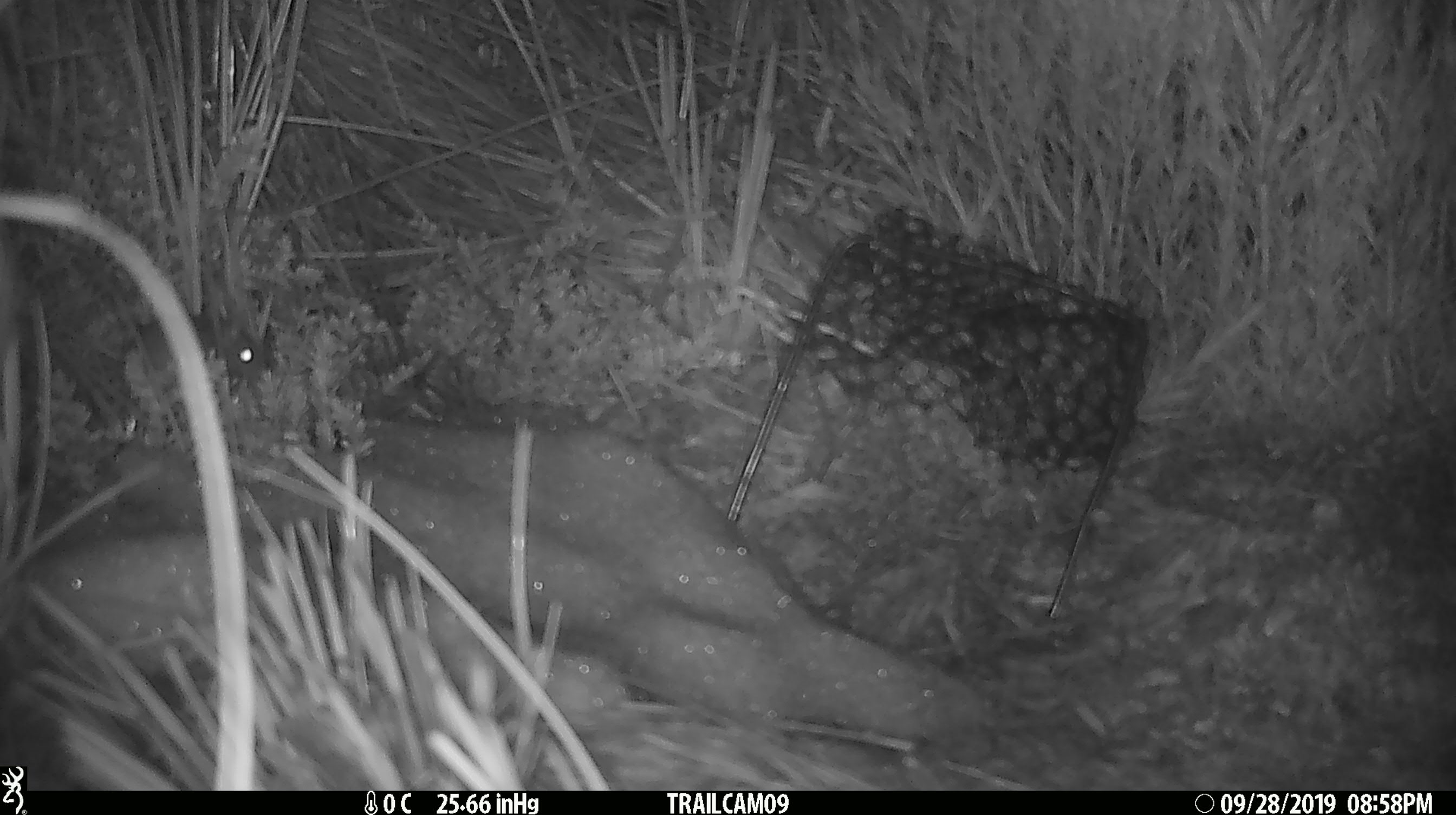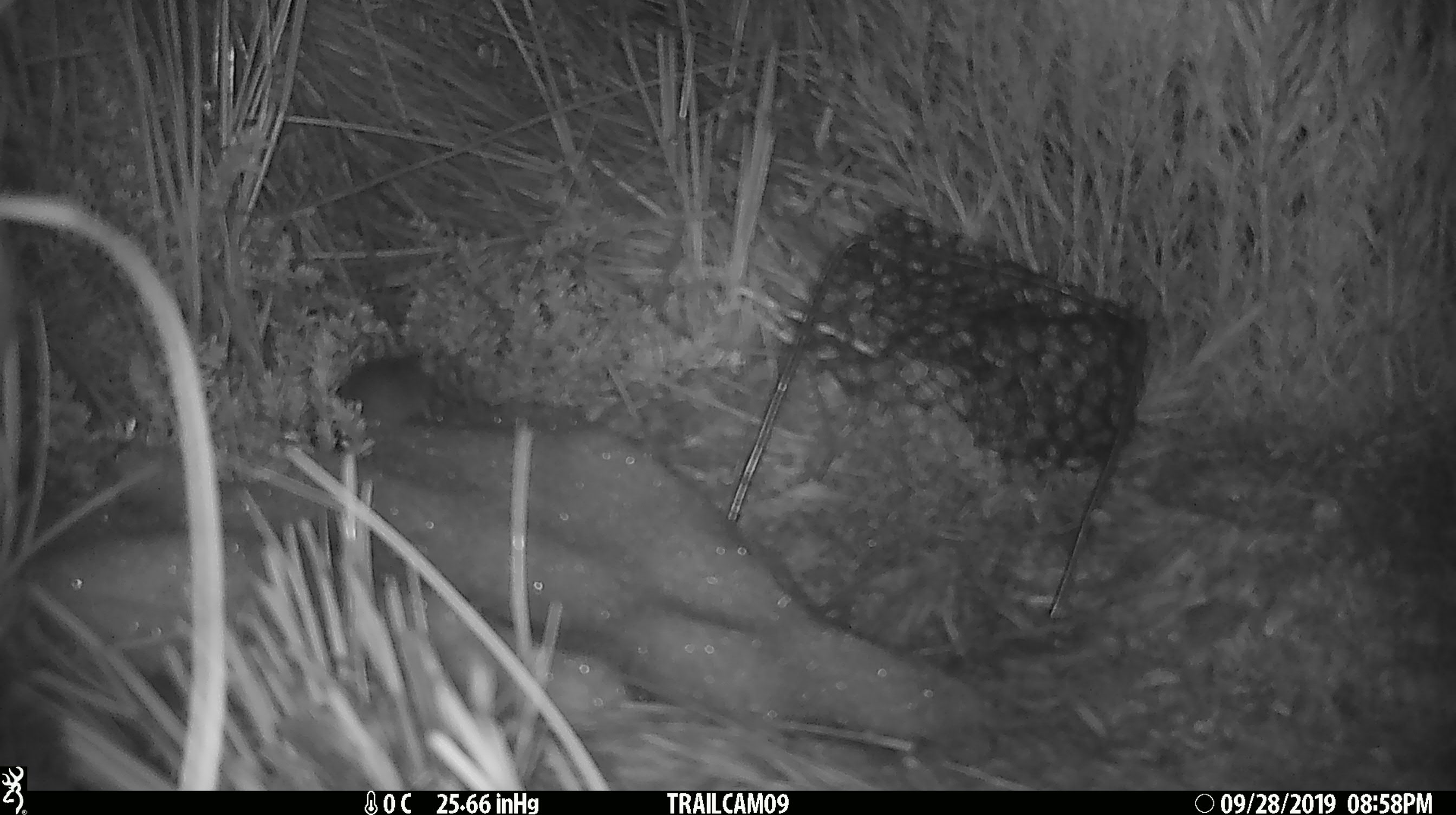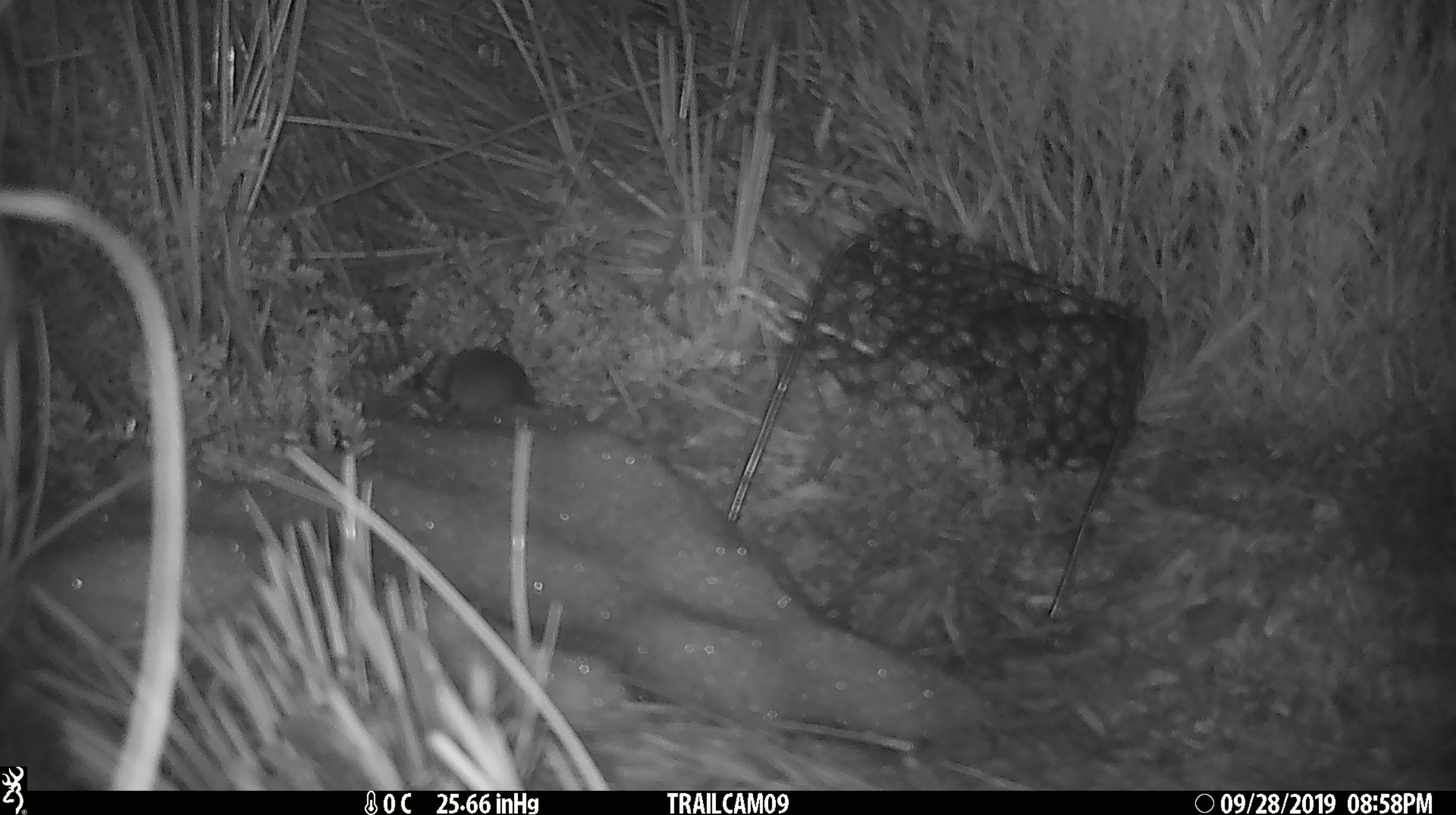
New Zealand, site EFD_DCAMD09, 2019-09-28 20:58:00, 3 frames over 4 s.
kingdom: Animalia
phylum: Chordata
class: Mammalia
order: Rodentia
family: Muridae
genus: Mus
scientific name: Mus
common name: mouse